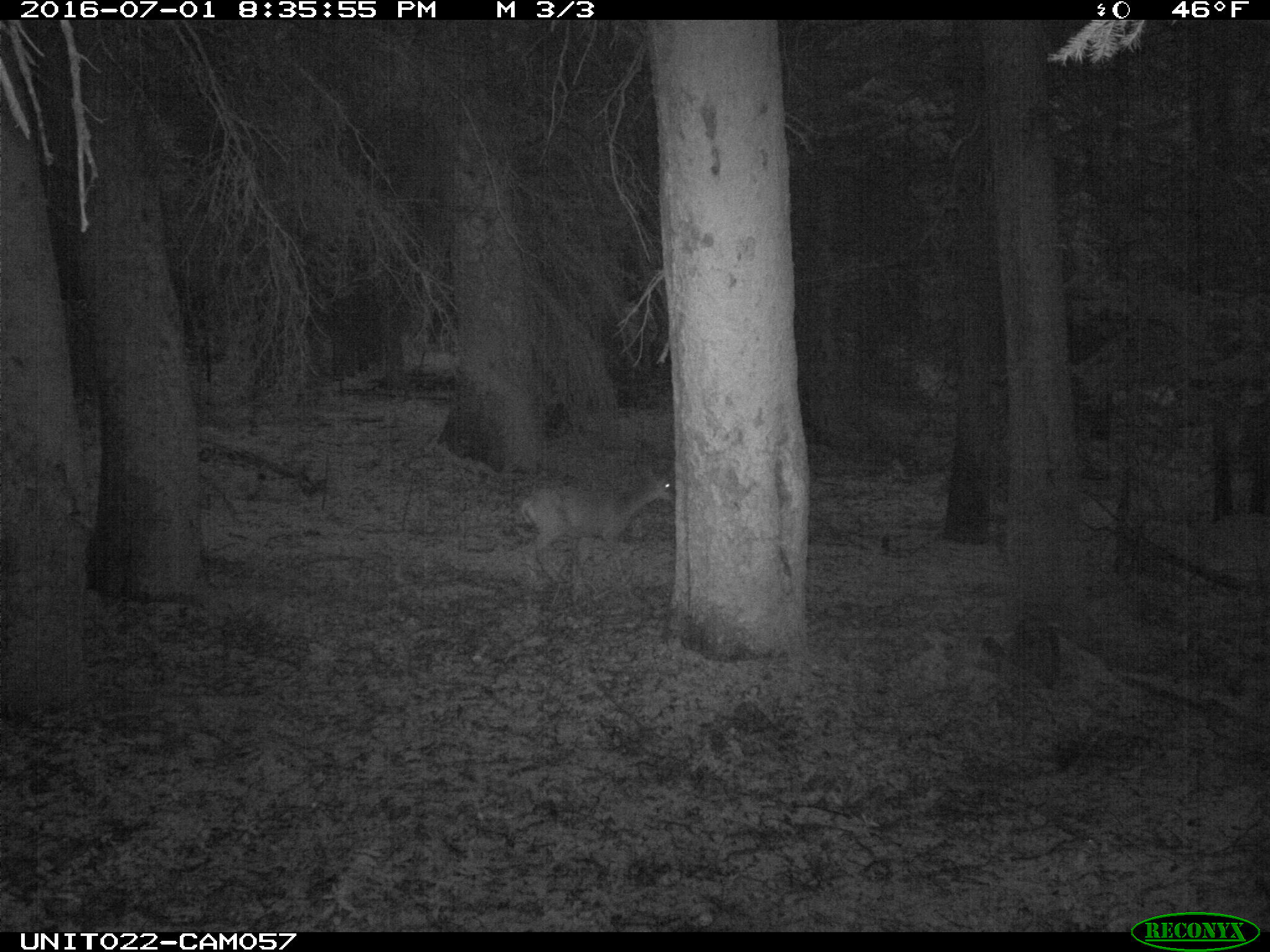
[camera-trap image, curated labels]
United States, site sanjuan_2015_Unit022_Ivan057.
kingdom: Animalia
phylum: Chordata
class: Mammalia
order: Artiodactyla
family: Cervidae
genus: Odocoileus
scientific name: Odocoileus hemionus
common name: mule deer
Odocoileus hemionus (mule deer).